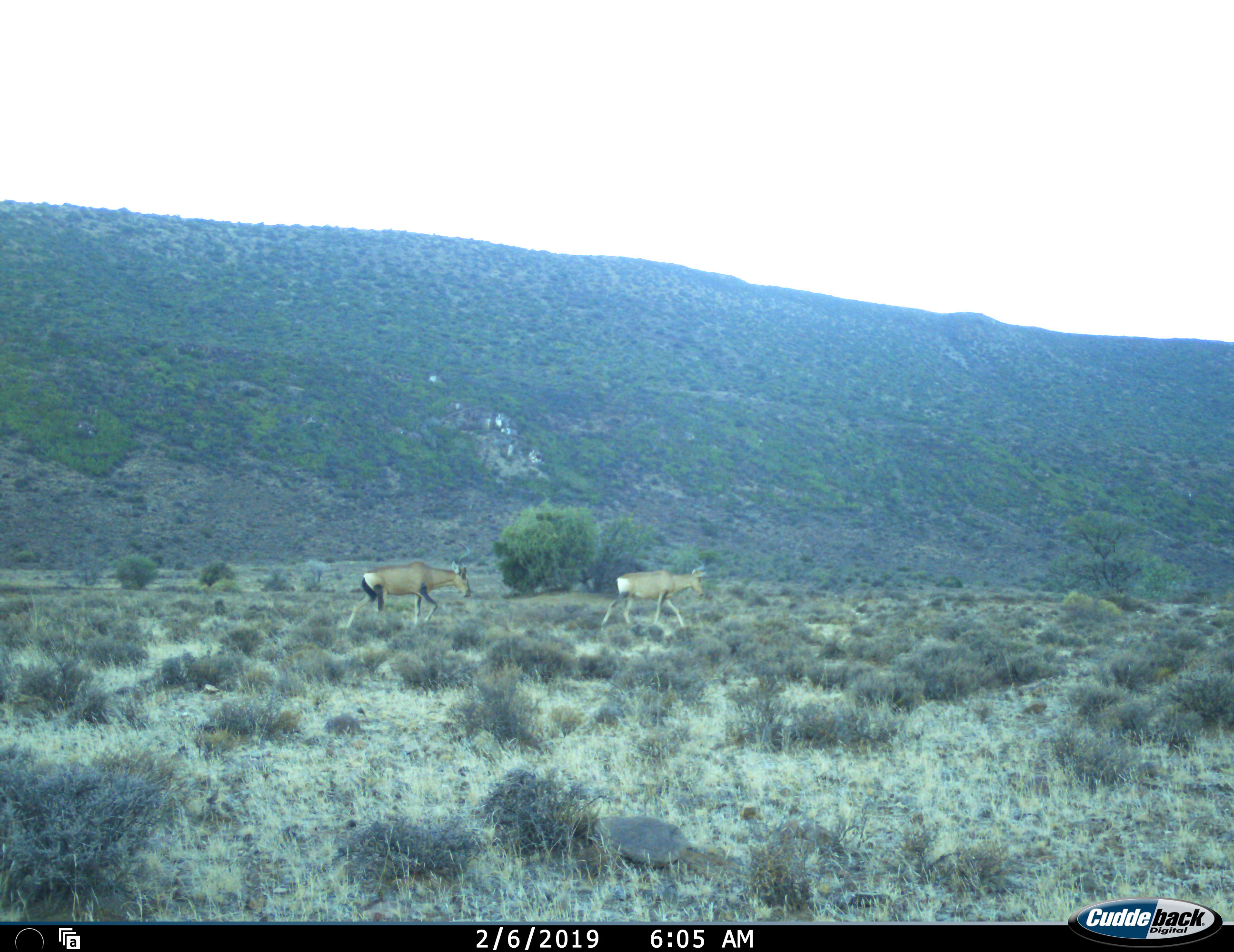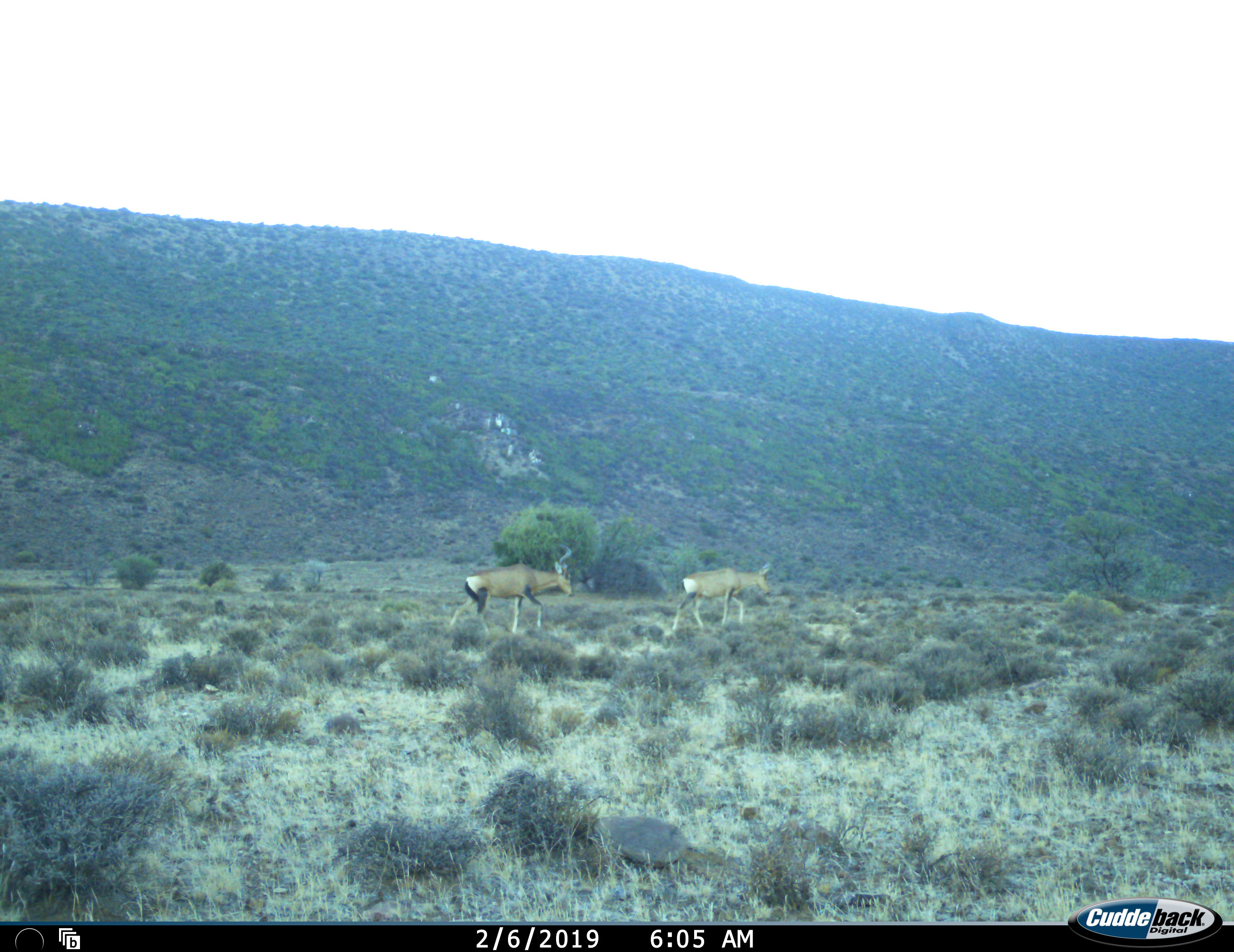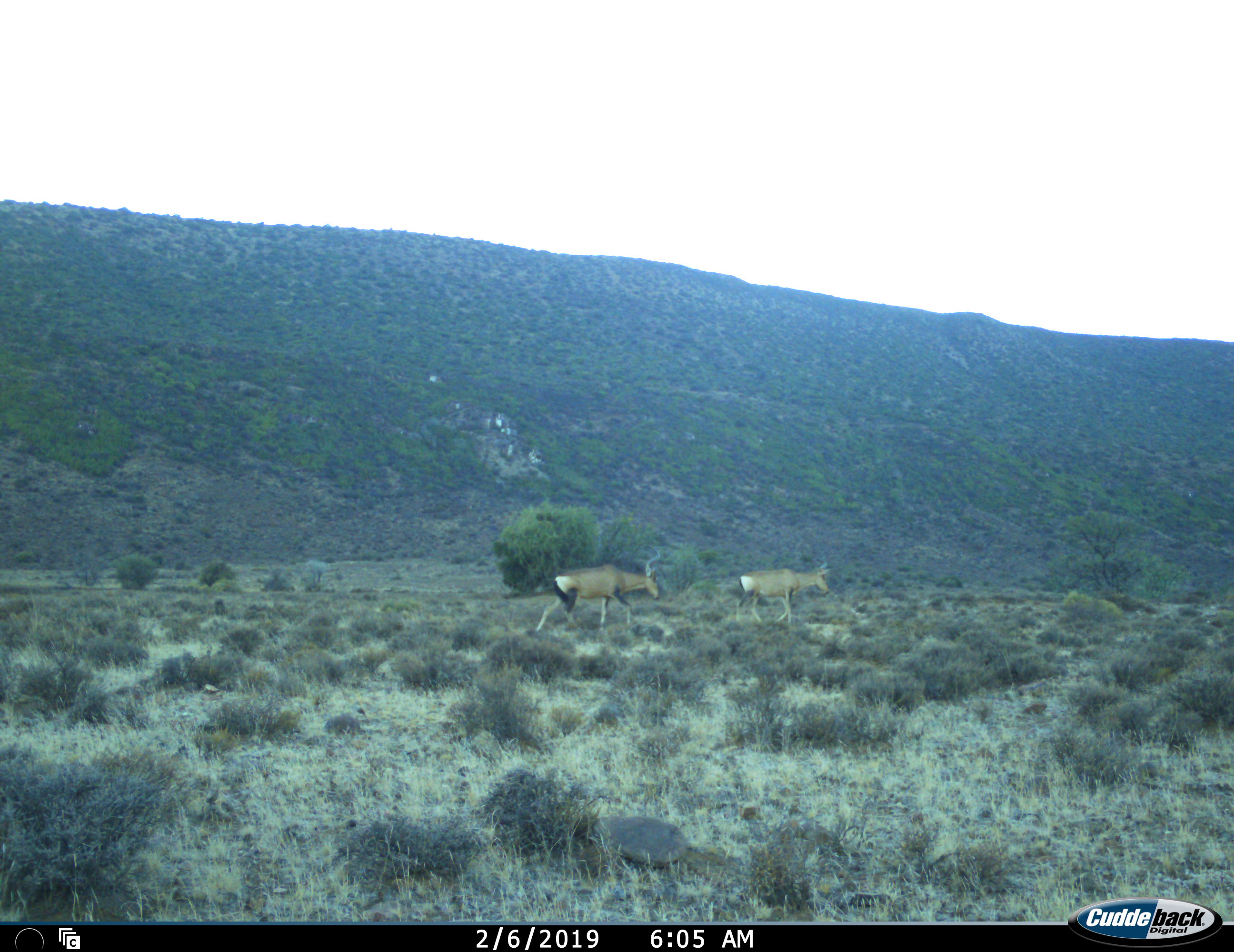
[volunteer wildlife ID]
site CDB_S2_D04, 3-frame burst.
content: unidentified animal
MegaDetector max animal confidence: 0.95